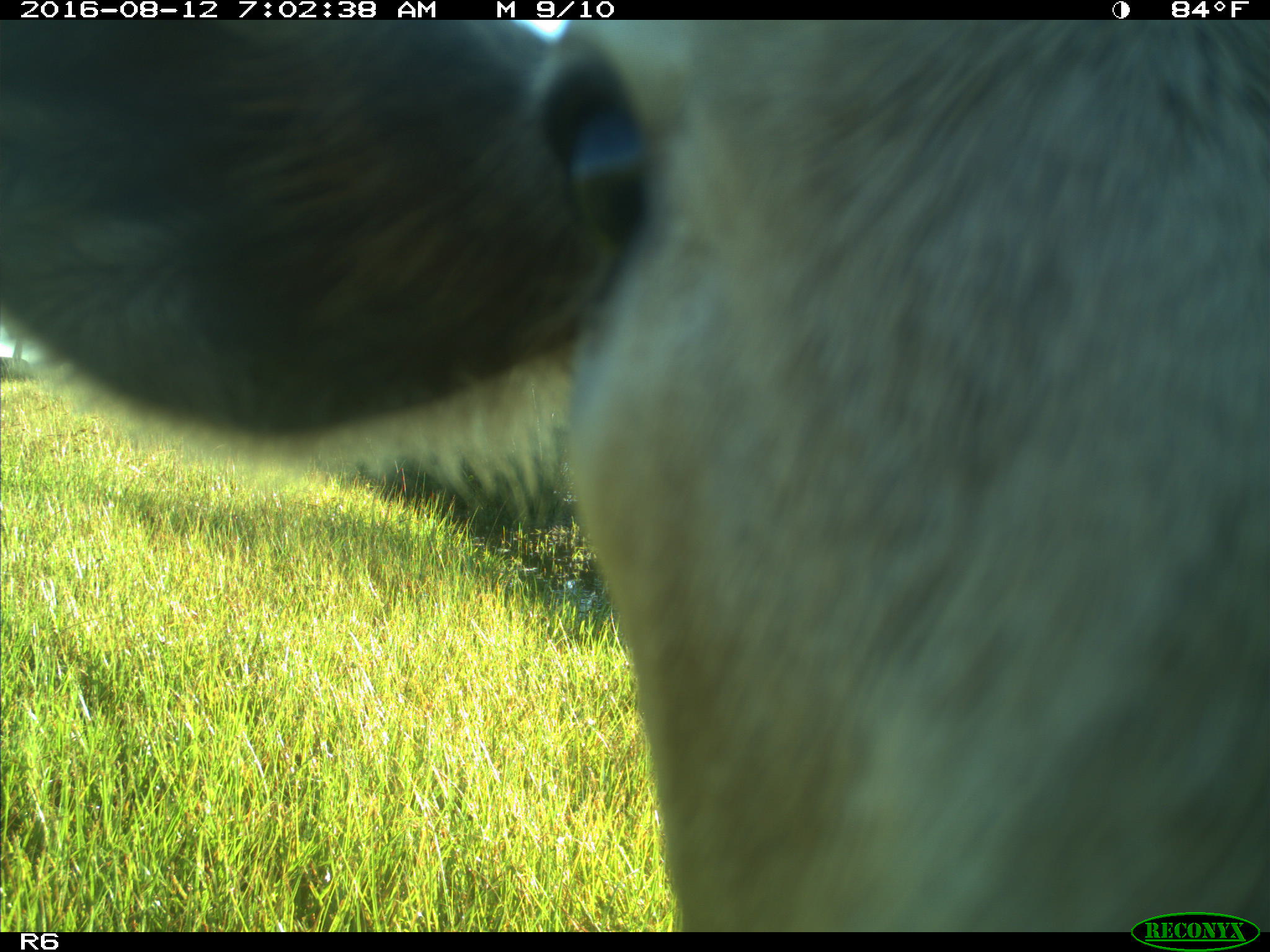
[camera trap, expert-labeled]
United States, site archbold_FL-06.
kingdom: Animalia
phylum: Chordata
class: Mammalia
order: Artiodactyla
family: Bovidae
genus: Bos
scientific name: Bos taurus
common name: domestic cow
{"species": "Bos taurus (domestic cow)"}